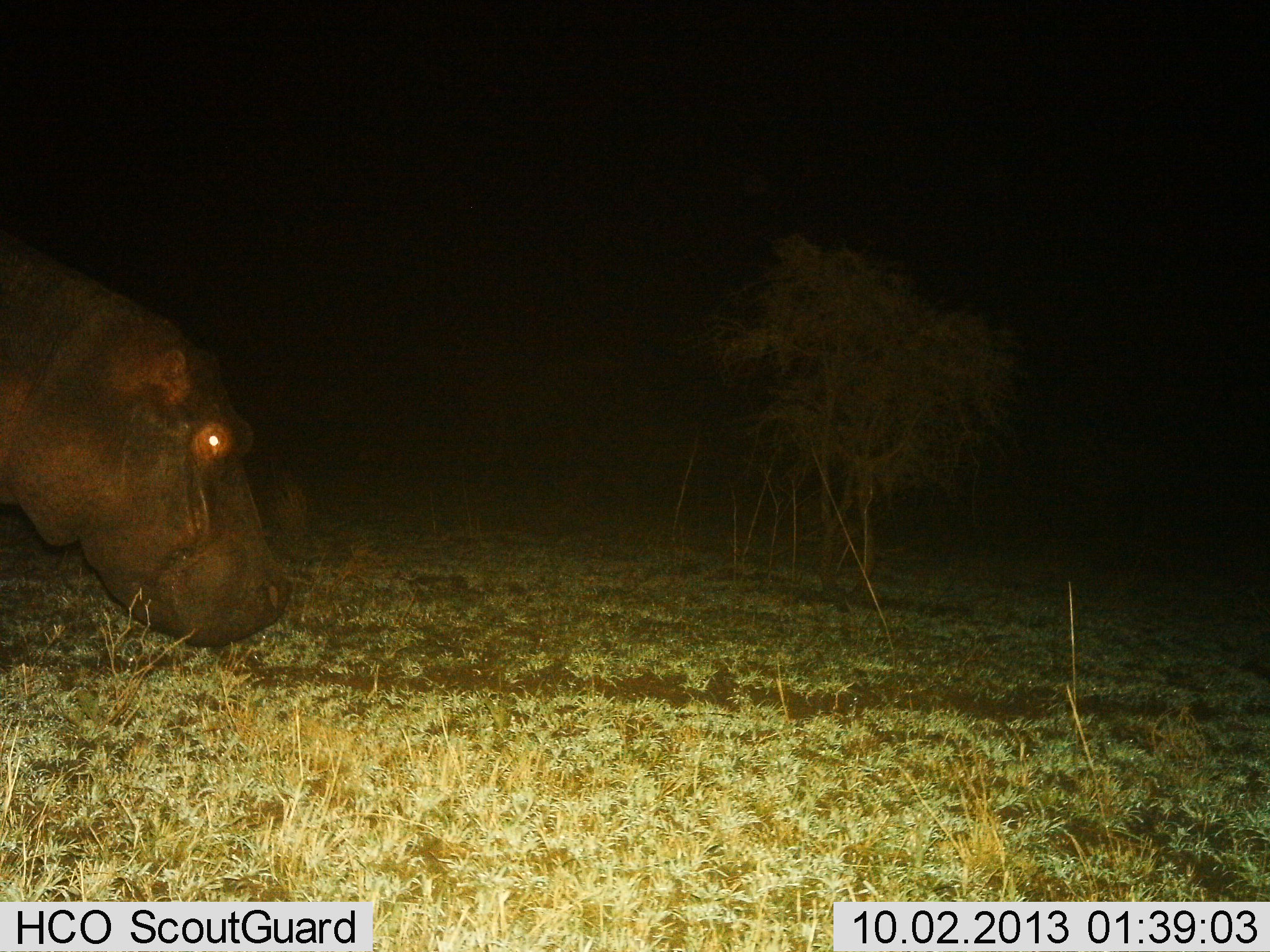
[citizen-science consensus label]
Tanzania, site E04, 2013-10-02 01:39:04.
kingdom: Animalia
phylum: Chordata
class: Mammalia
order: Artiodactyla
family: Hippopotamidae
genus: Hippopotamus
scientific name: Hippopotamus amphibius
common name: hippopotamus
Hippopotamus (Hippopotamus amphibius), count 1. Behavior (volunteer vote fractions): standing 70%, resting 0%, moving 30%, interacting 0%. Young present (vote fraction): 0%. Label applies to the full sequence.